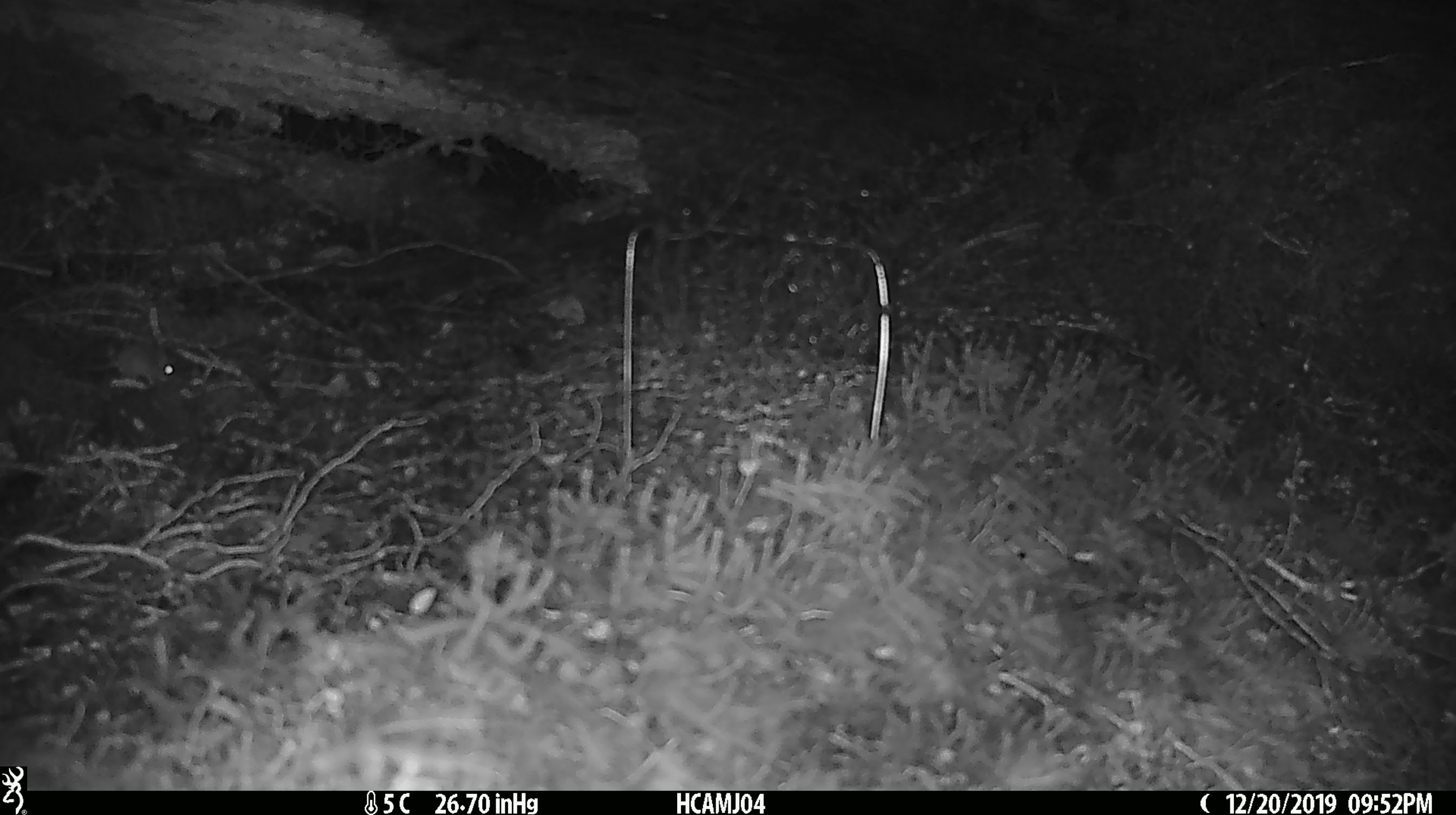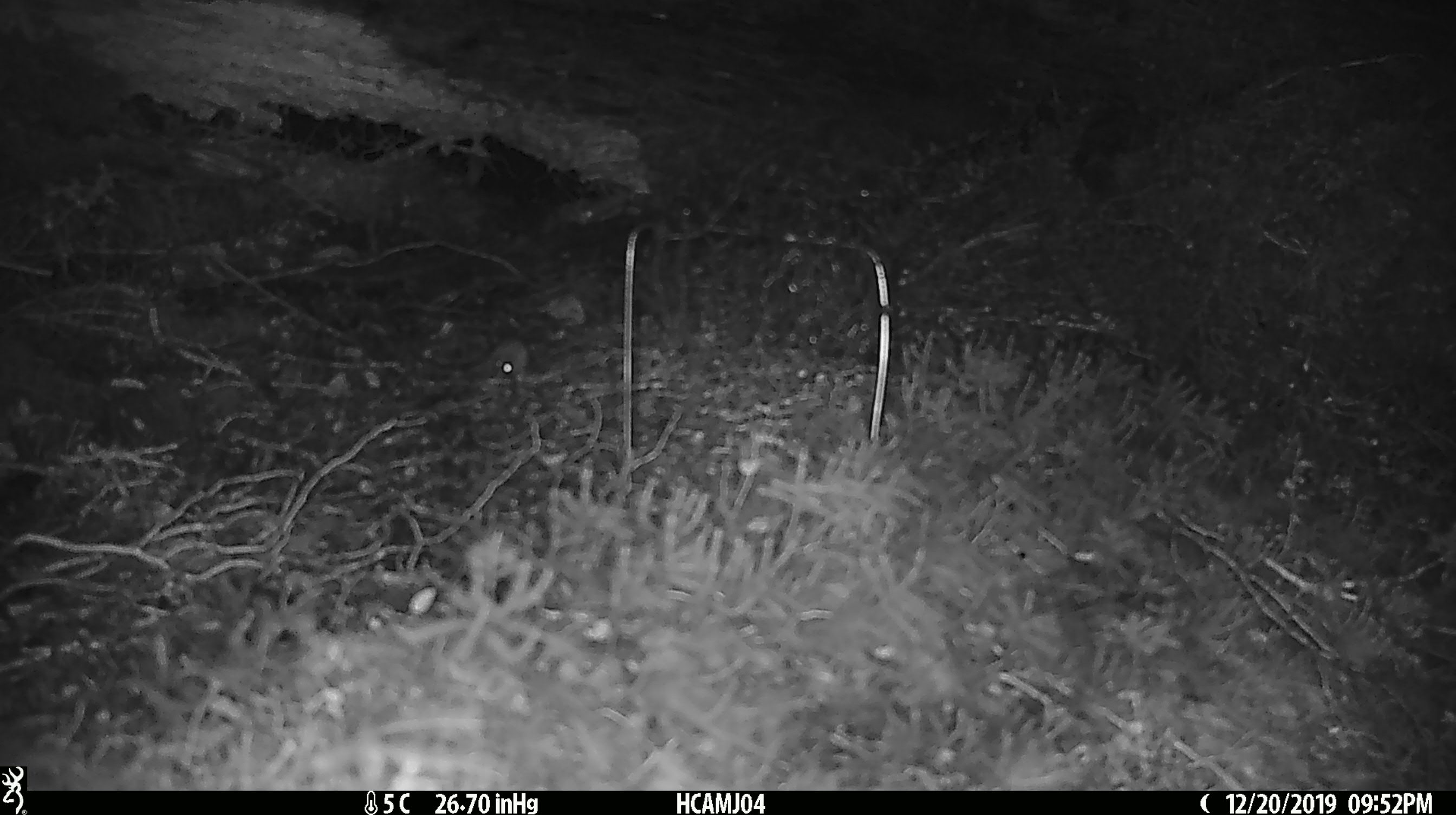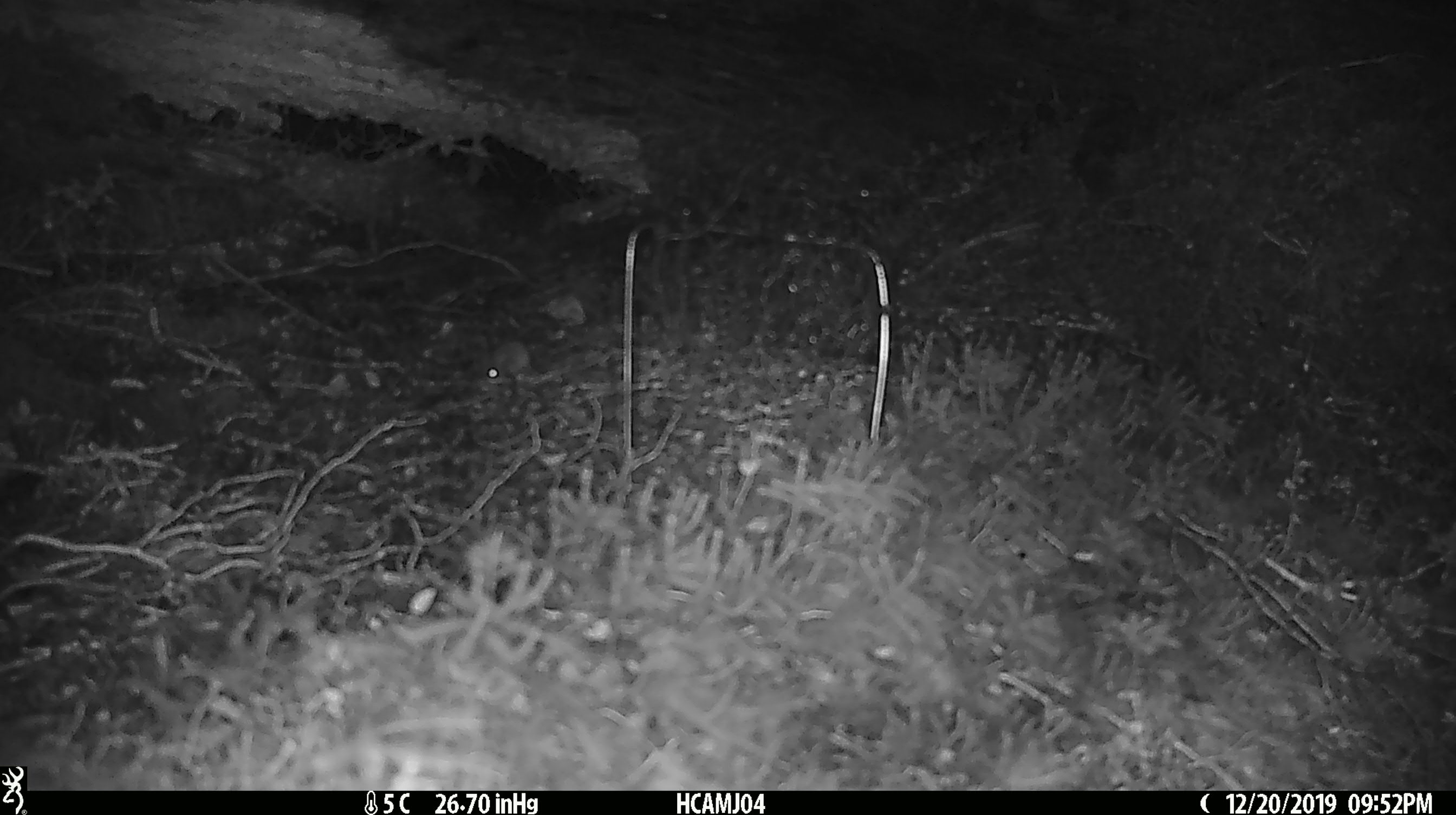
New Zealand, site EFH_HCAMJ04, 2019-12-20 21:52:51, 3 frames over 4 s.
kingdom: Animalia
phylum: Chordata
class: Mammalia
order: Rodentia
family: Muridae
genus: Mus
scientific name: Mus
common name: mouse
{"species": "mouse (Mus)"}